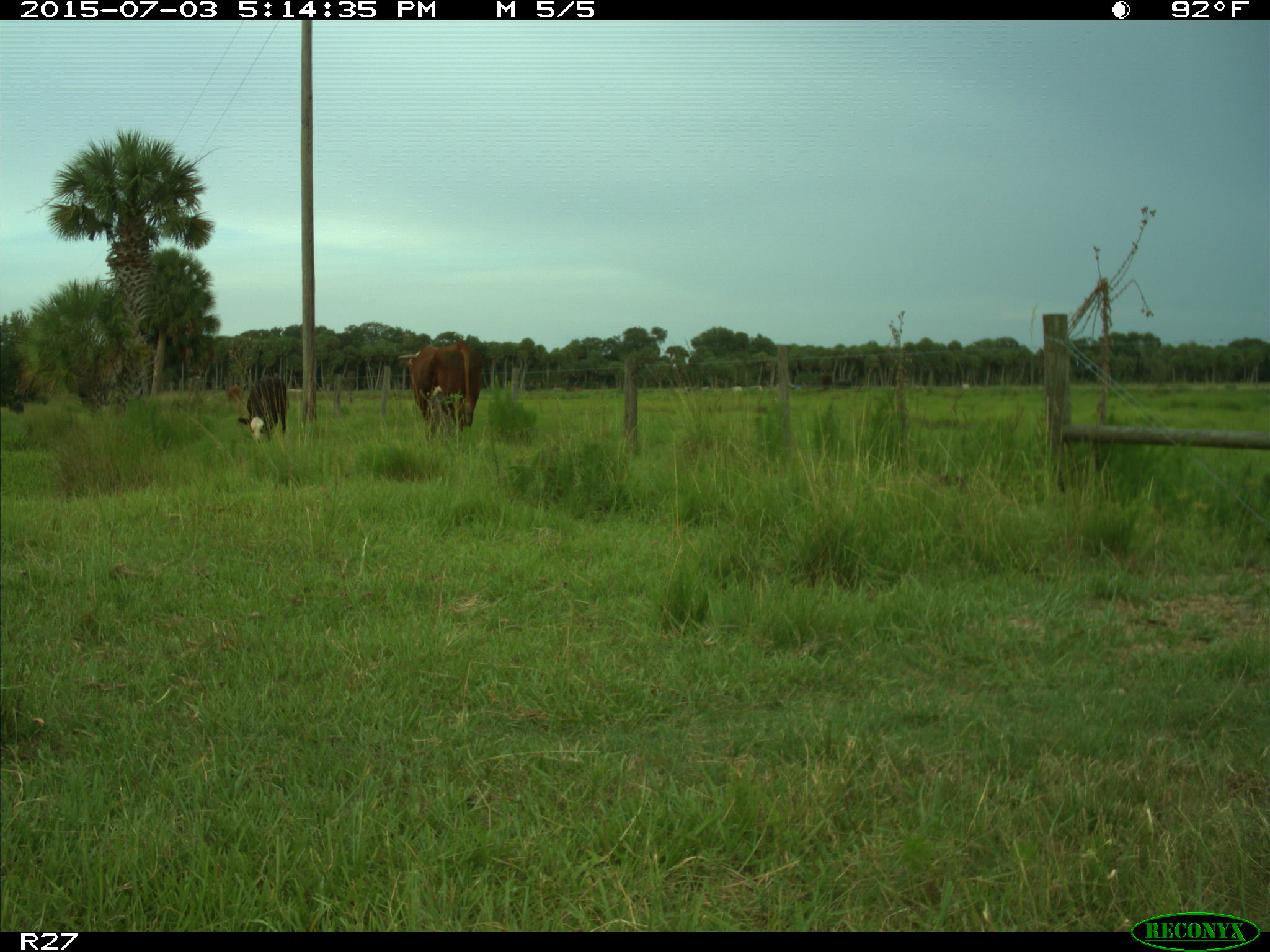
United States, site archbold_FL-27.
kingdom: Animalia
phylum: Chordata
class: Mammalia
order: Artiodactyla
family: Bovidae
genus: Bos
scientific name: Bos taurus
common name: domestic cow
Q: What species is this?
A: Bos taurus (domestic cow).